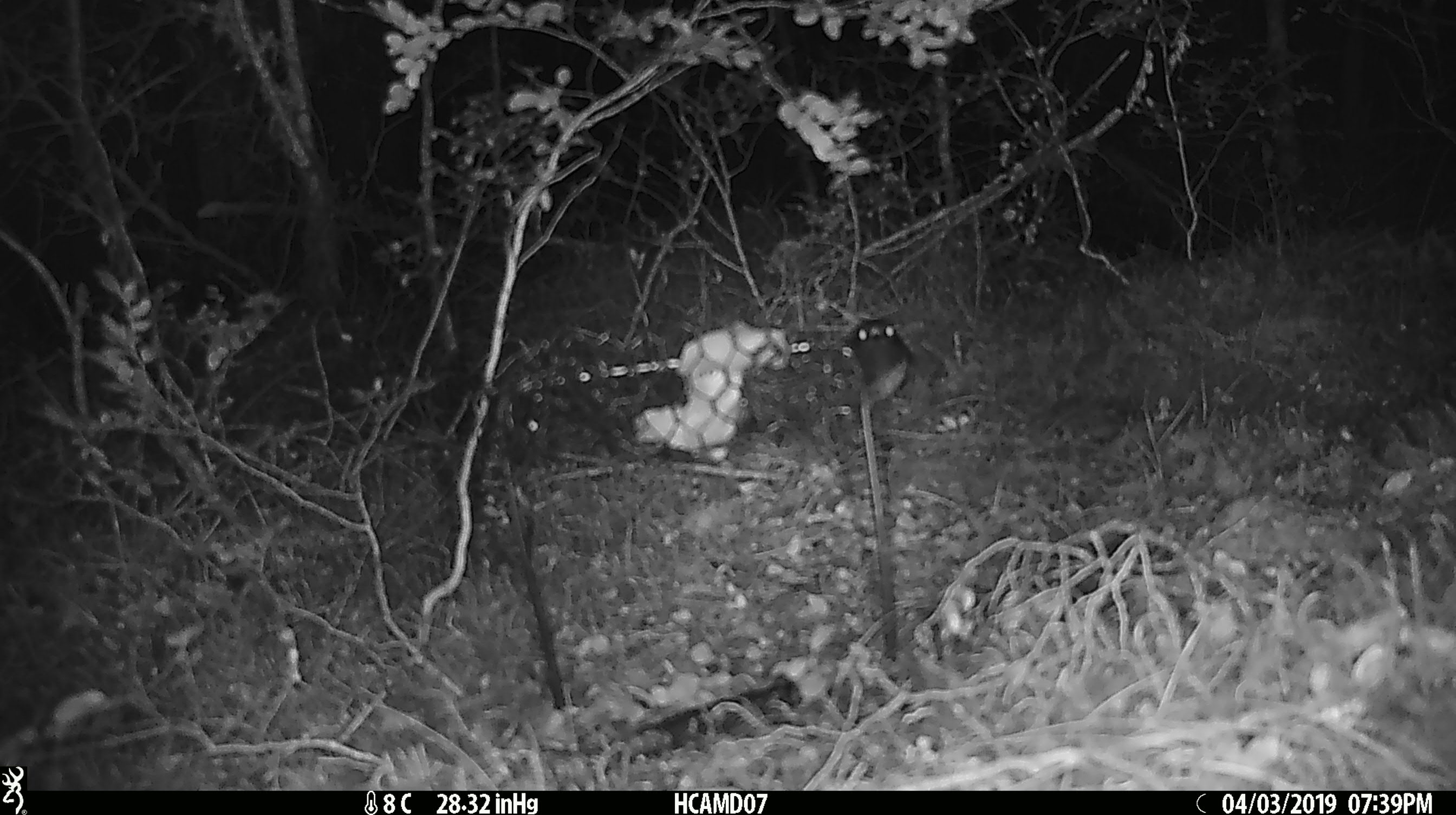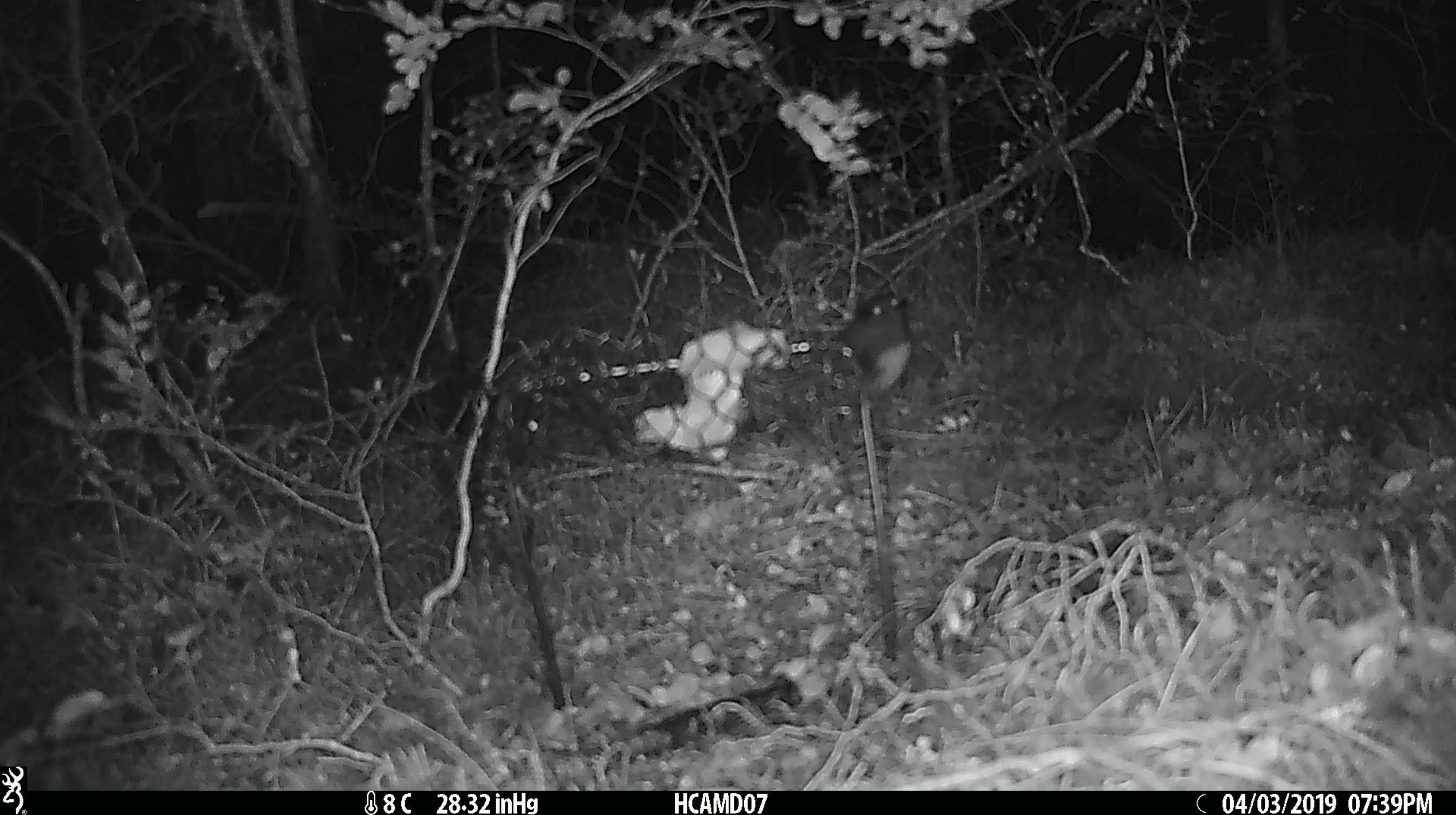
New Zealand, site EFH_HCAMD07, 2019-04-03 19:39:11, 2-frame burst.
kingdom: Animalia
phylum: Chordata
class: Aves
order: Passeriformes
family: Petroicidae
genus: Petroica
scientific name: Petroica australis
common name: new zealand robin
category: robin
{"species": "robin (new zealand robin) (Petroica australis)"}